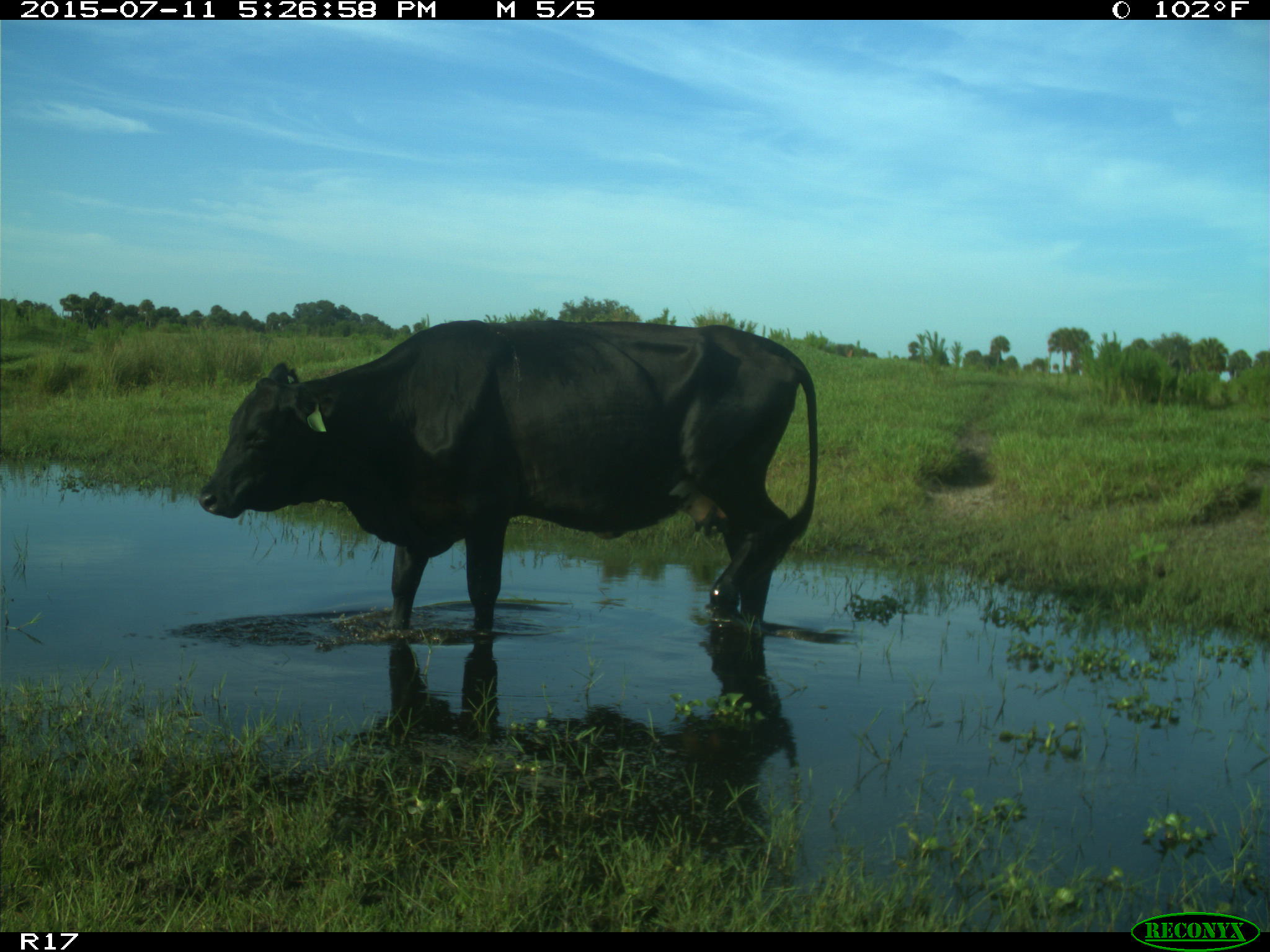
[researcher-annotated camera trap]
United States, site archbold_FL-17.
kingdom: Animalia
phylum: Chordata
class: Mammalia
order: Artiodactyla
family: Bovidae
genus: Bos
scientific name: Bos taurus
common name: domestic cow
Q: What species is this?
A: Bos taurus (domestic cow).